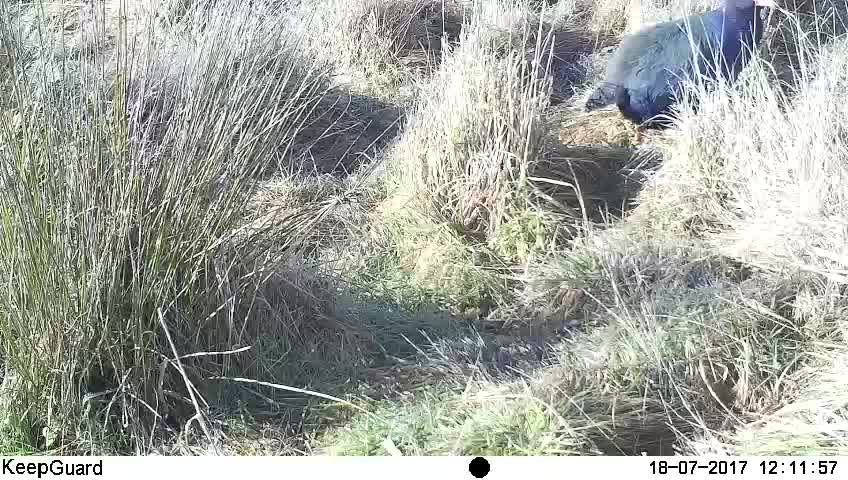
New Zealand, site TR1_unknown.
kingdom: Animalia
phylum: Chordata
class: Aves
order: Gruiformes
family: Rallidae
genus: Porphyrio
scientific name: Porphyrio mantelli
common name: takahe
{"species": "takahe (Porphyrio mantelli)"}